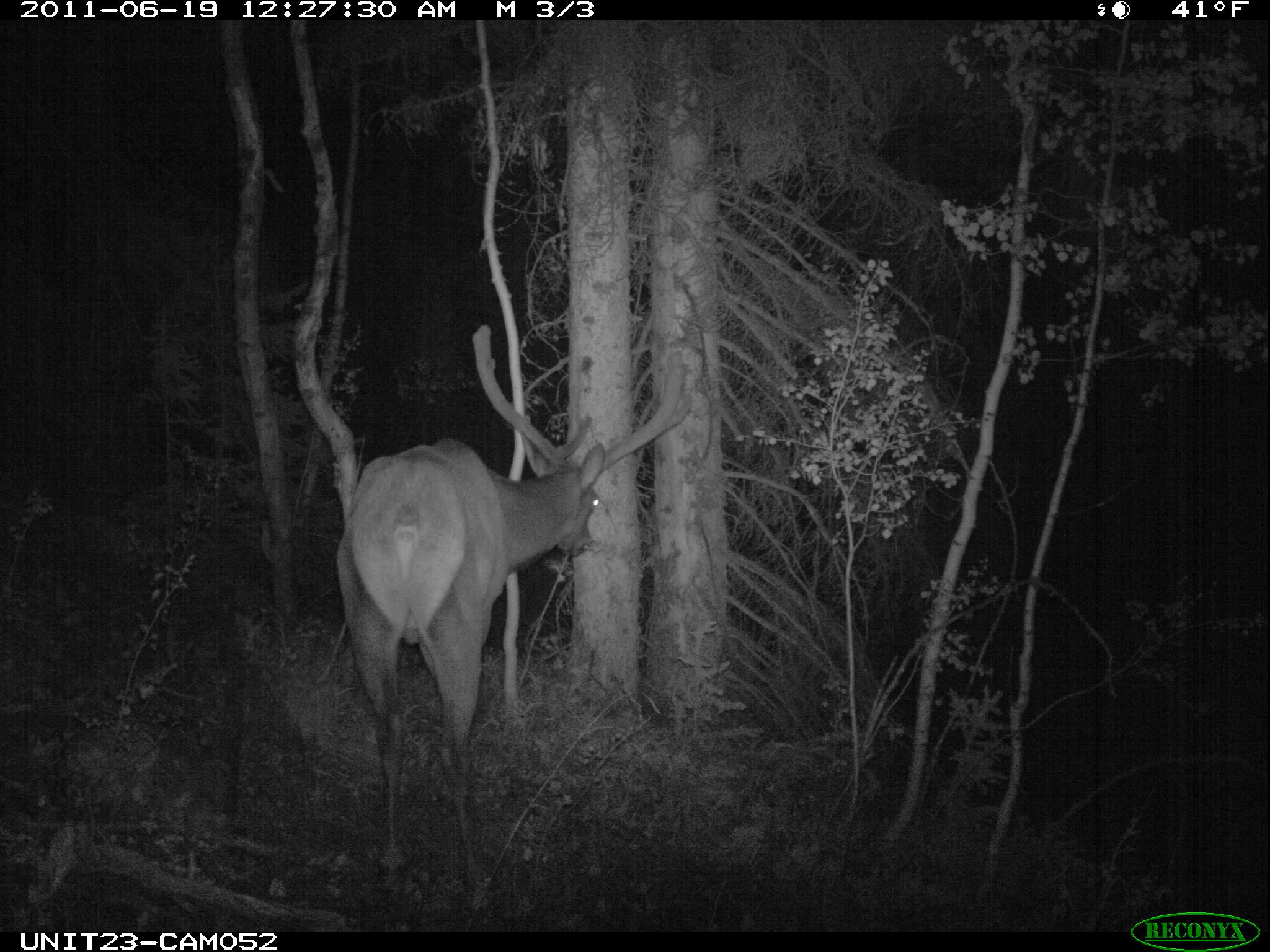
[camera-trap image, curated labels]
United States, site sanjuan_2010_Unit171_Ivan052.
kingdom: Animalia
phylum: Chordata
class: Mammalia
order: Artiodactyla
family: Cervidae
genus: Cervus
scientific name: Cervus elaphus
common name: red deer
Cervus elaphus (red deer).